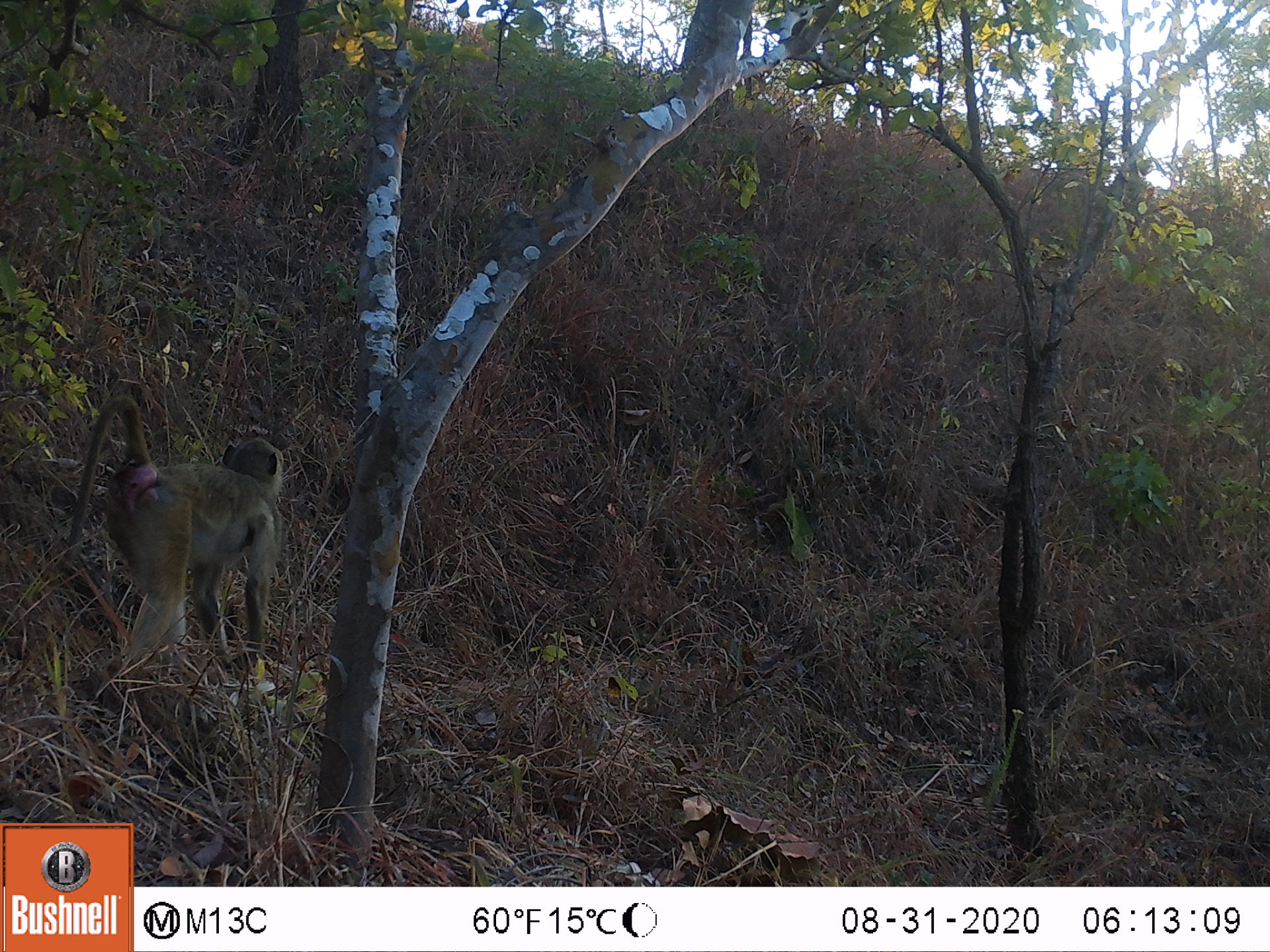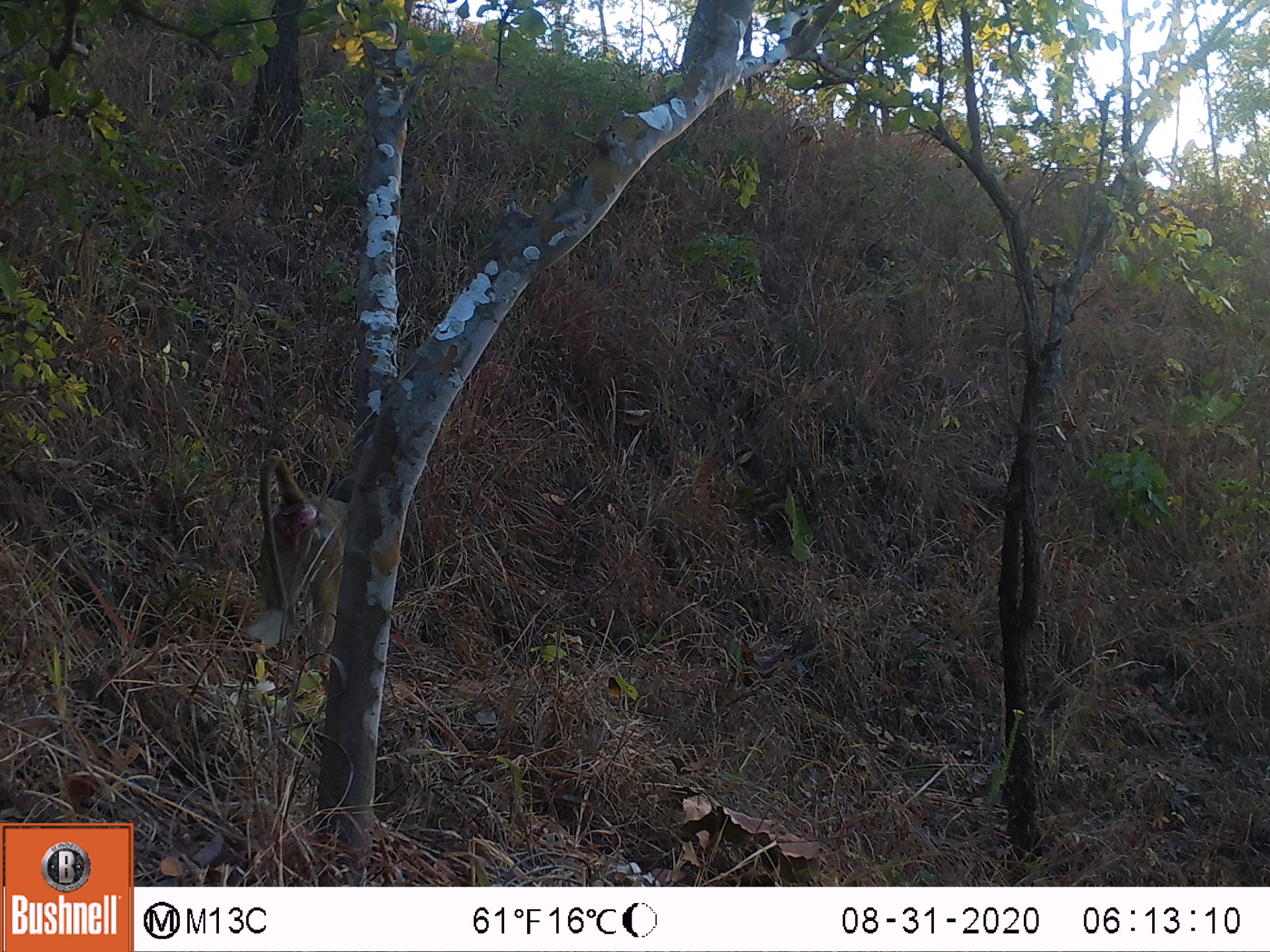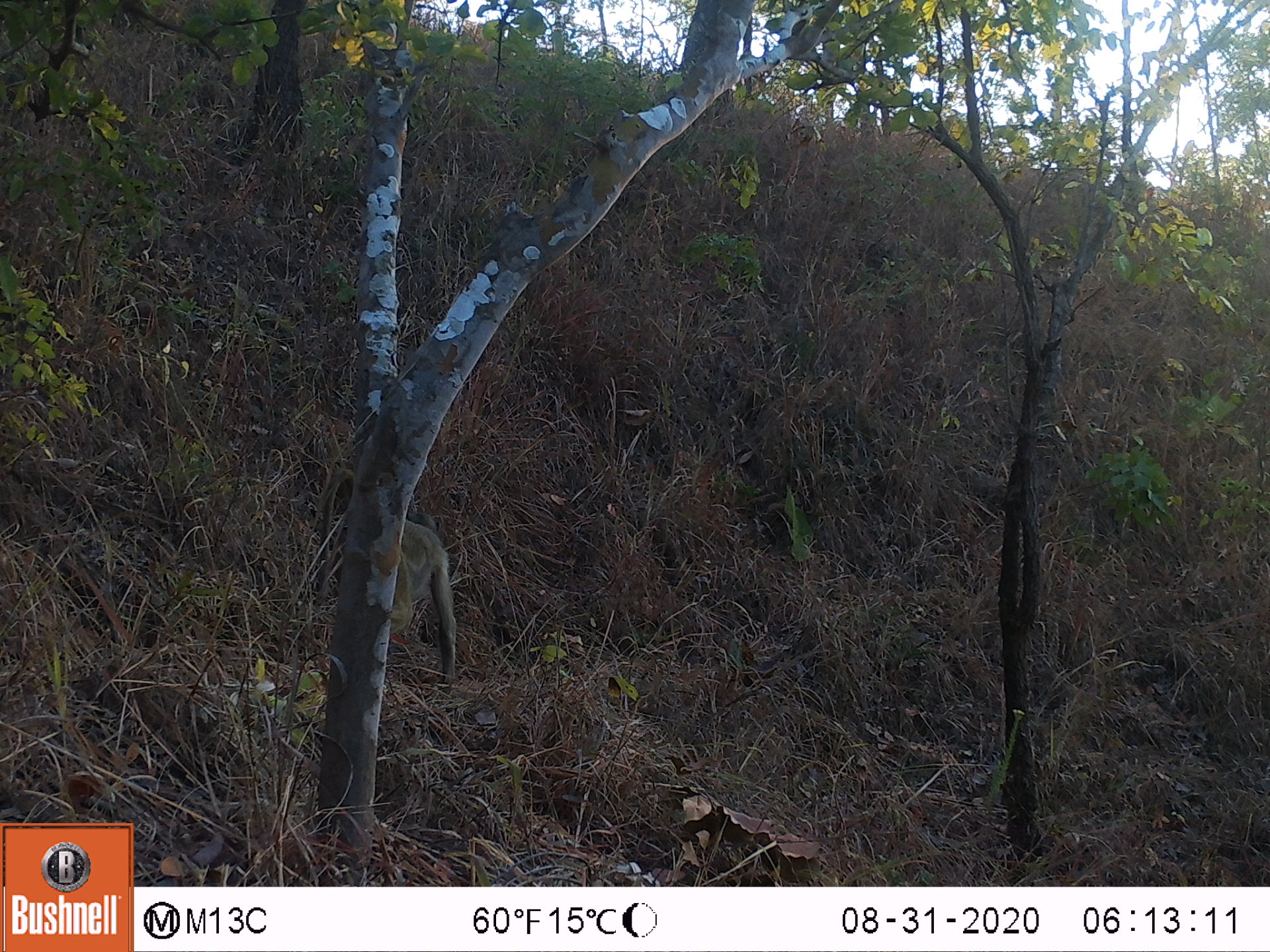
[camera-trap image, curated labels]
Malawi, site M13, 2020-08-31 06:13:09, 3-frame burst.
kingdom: Animalia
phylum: Chordata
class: Mammalia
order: Primates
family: Cercopithecidae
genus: Papio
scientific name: Papio cynocephalus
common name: yellow baboon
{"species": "yellow baboon (Papio cynocephalus)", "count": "1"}